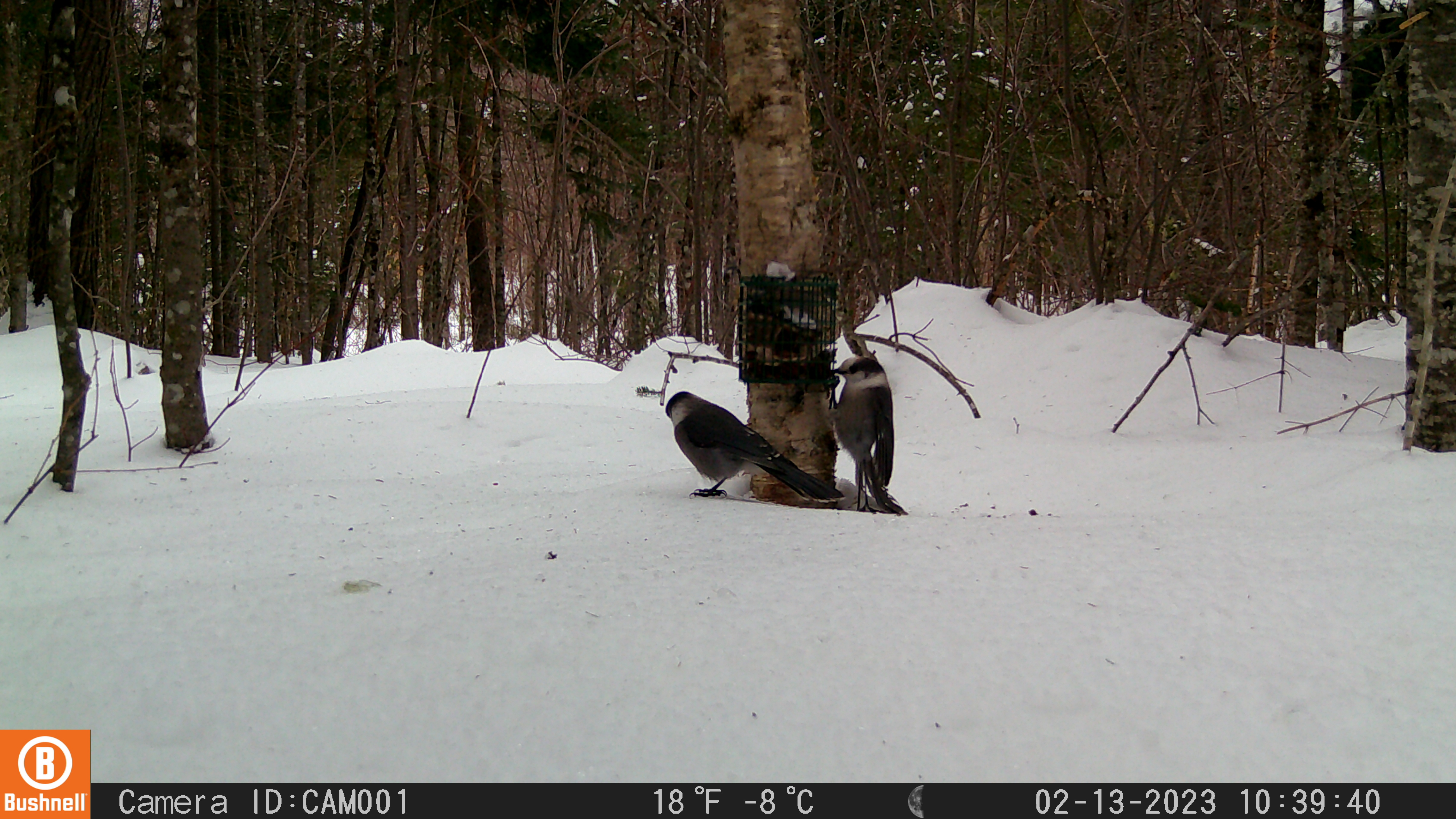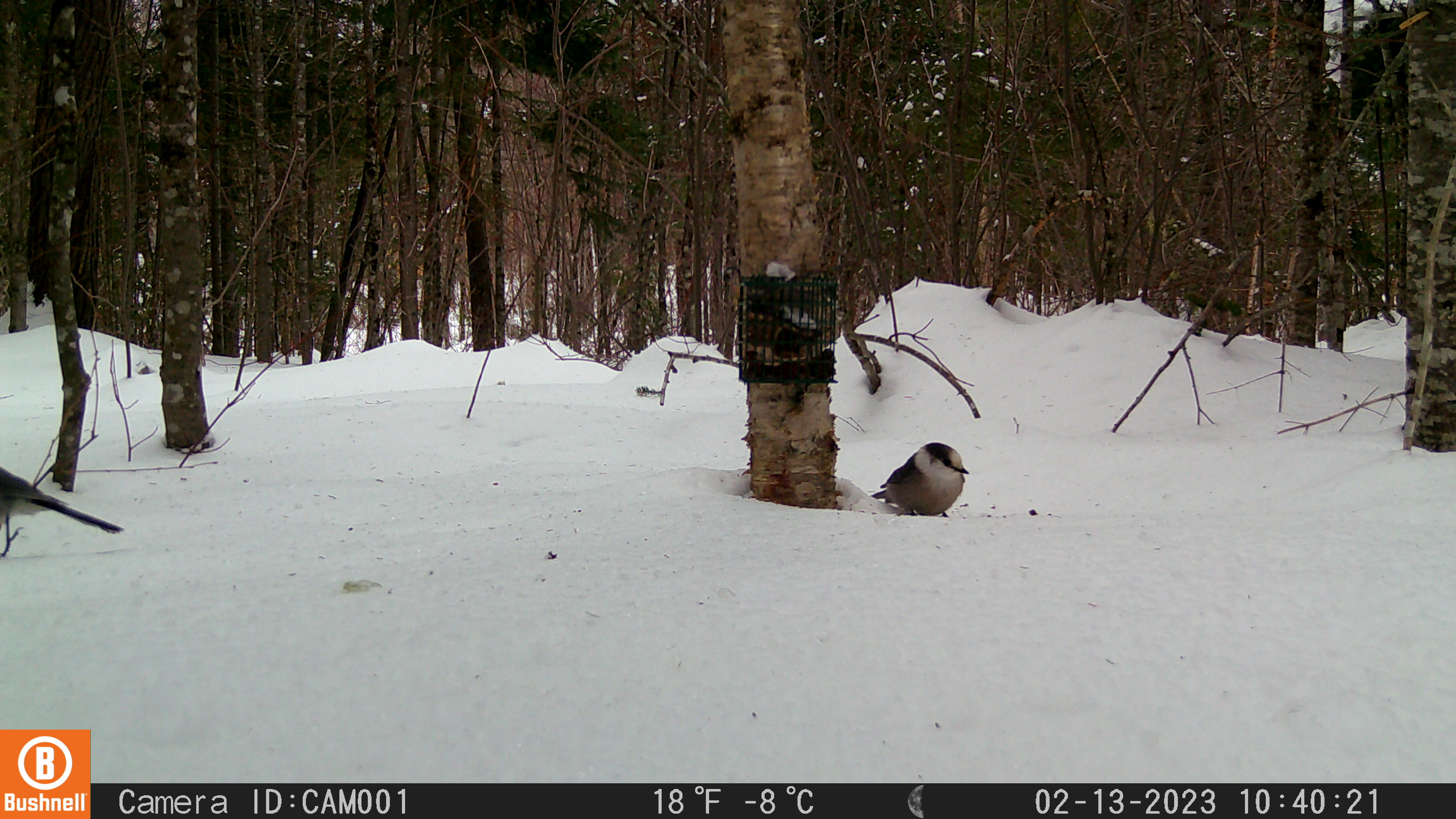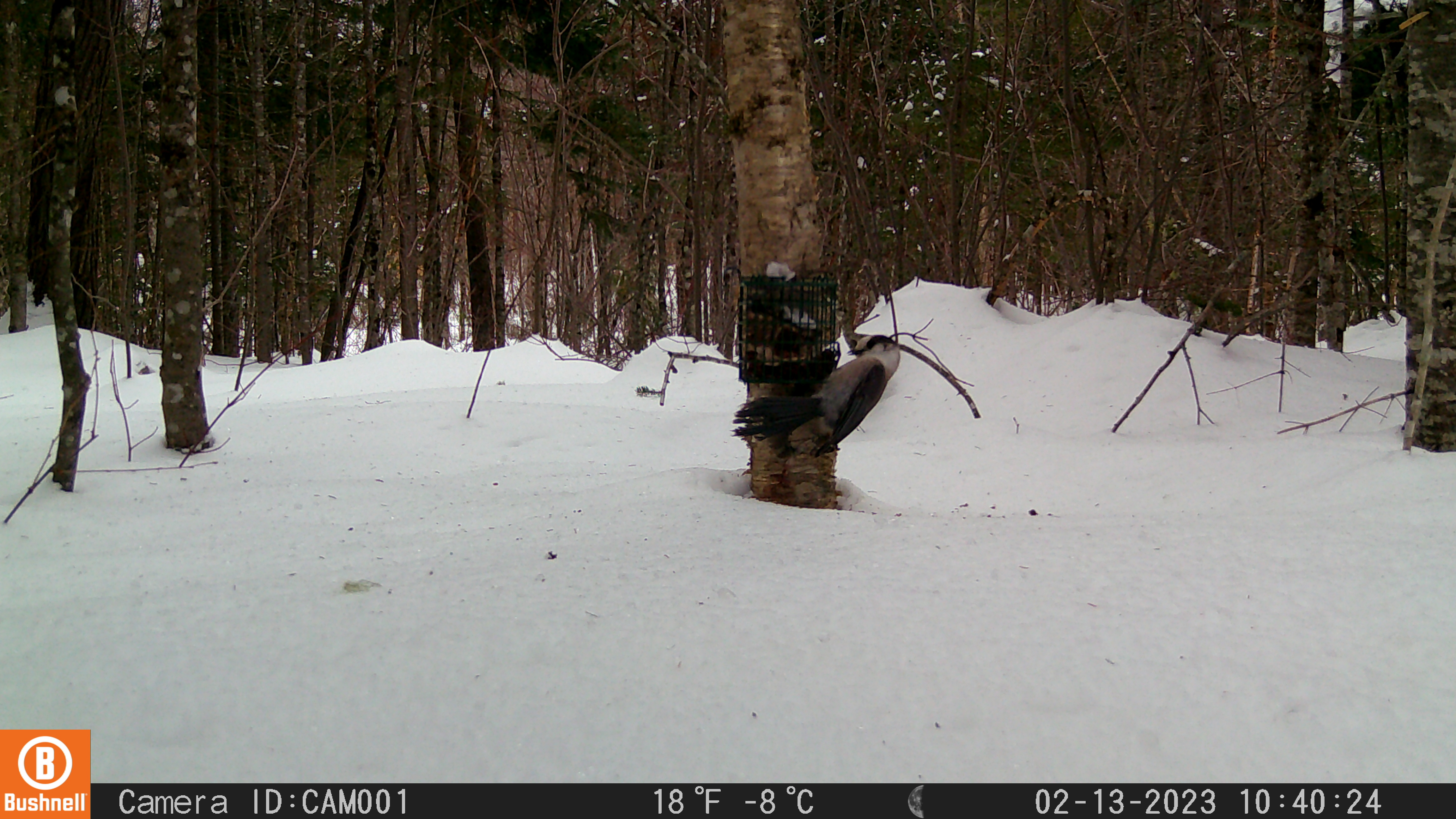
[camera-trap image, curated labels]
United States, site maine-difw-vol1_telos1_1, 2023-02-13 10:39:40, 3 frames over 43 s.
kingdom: Animalia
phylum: Chordata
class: Aves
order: Passeriformes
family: Corvidae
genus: Perisoreus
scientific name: Perisoreus canadensis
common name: canada jay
Canada jay (Perisoreus canadensis).